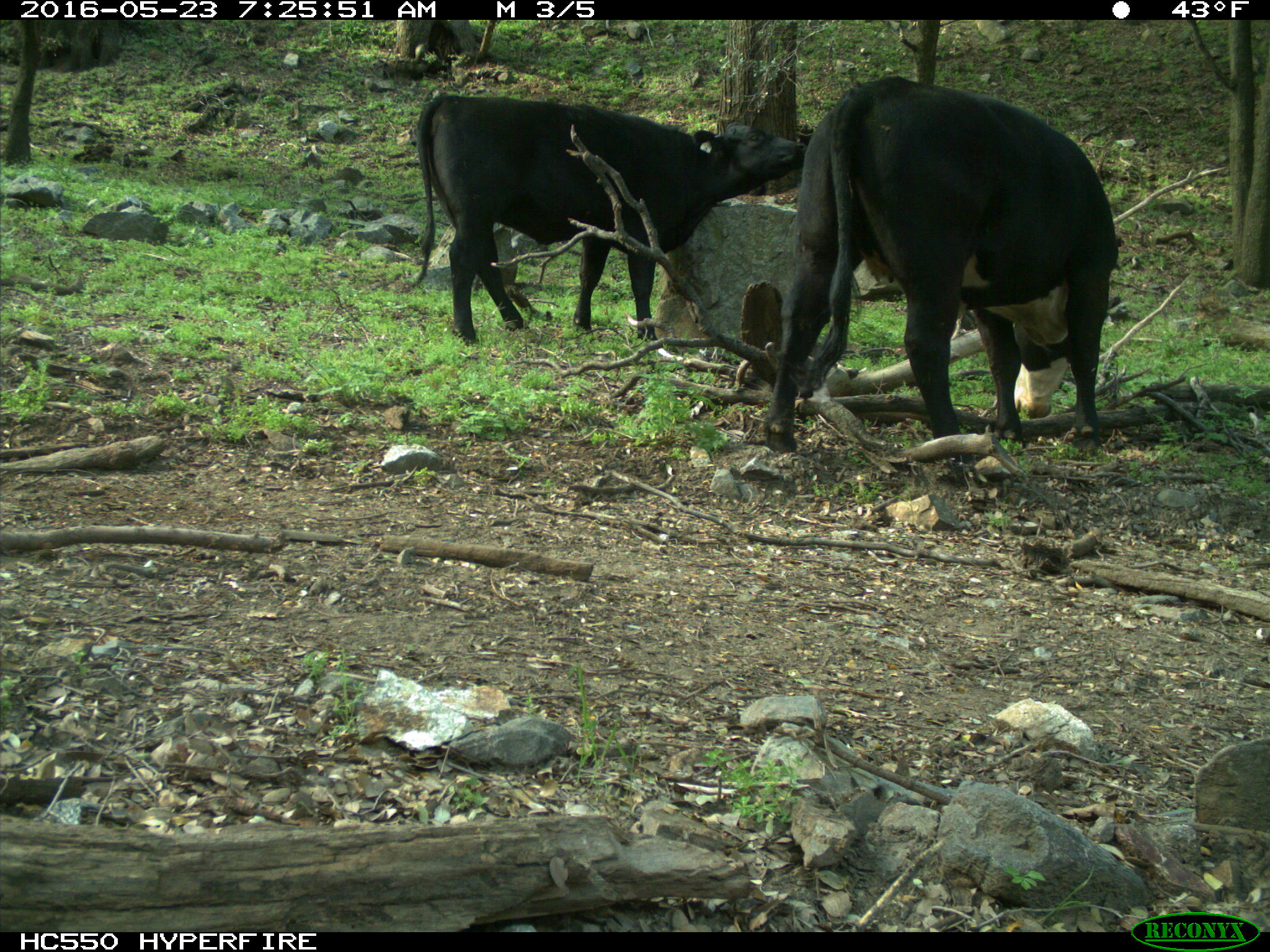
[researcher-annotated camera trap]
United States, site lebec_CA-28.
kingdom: Animalia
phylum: Chordata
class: Mammalia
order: Artiodactyla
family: Bovidae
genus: Bos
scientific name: Bos taurus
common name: domestic cow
Bos taurus (domestic cow).